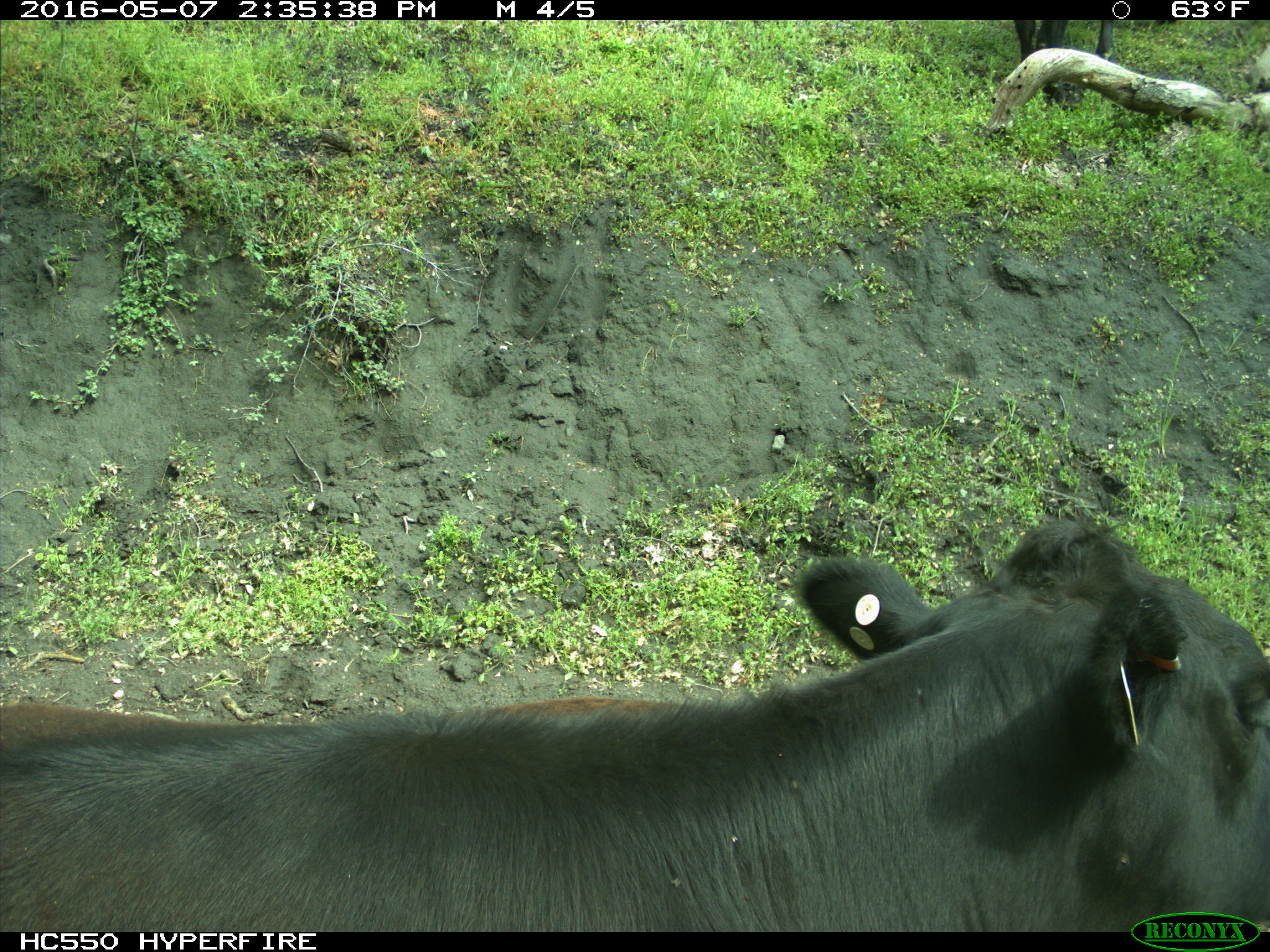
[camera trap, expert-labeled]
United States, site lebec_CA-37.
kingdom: Animalia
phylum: Chordata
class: Mammalia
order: Artiodactyla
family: Bovidae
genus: Bos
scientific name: Bos taurus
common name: domestic cow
Bos taurus (domestic cow).